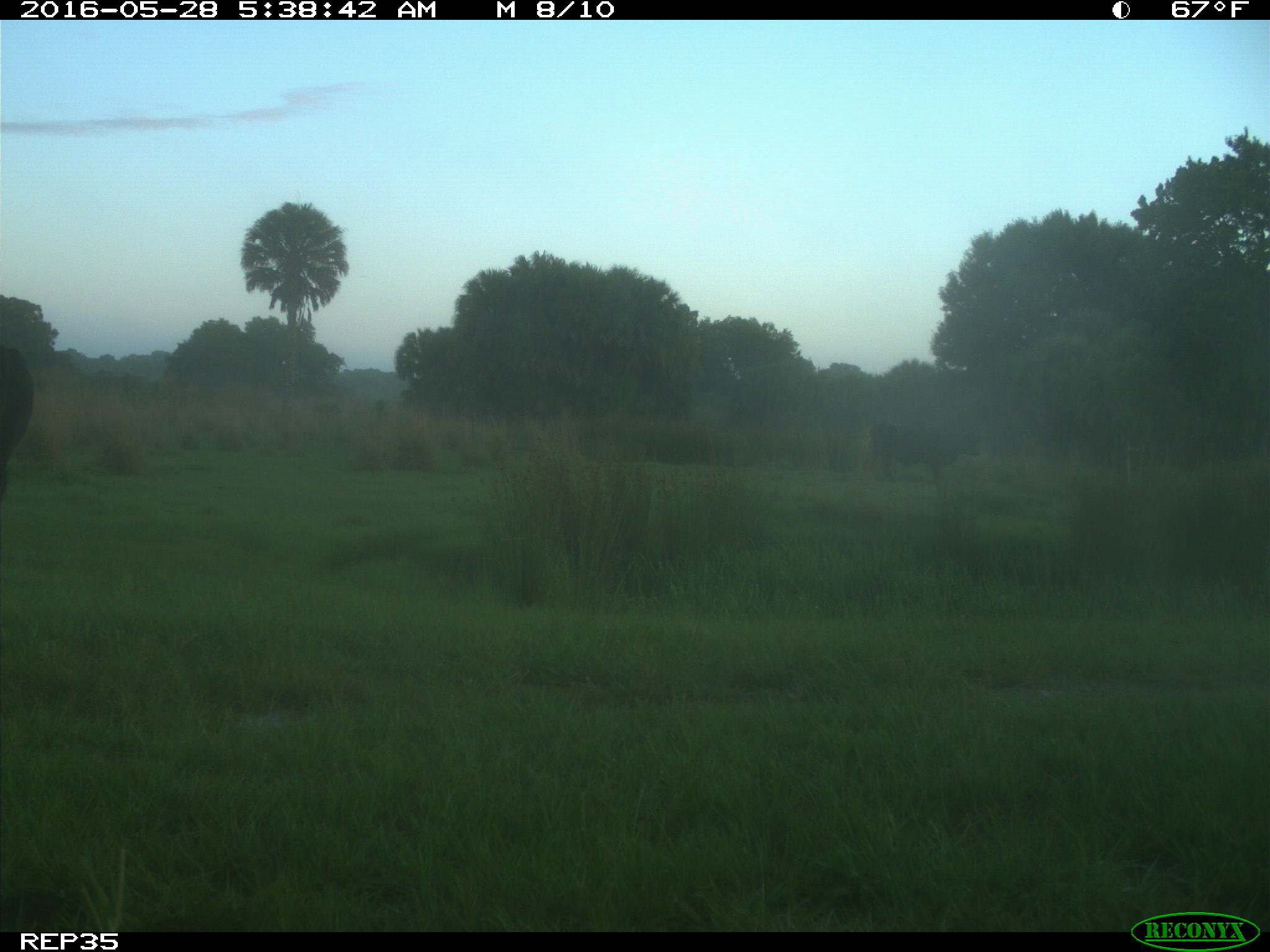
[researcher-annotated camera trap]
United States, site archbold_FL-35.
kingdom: Animalia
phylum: Chordata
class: Mammalia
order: Artiodactyla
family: Bovidae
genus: Bos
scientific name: Bos taurus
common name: domestic cow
Bos taurus (domestic cow).